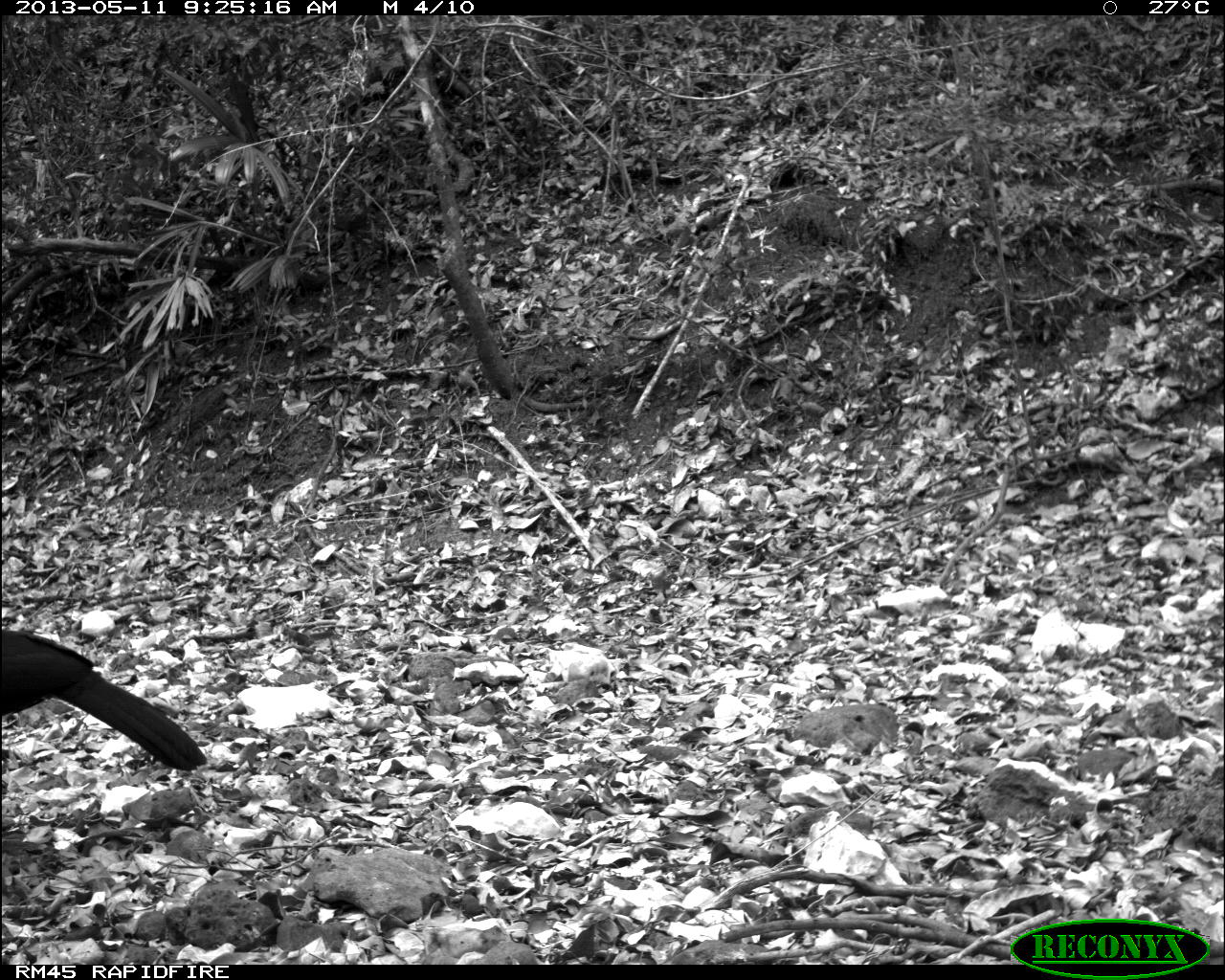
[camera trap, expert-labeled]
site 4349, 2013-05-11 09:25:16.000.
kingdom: Animalia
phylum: Chordata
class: Aves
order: Galliformes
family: Cracidae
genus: Crax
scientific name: Crax rubra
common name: great curassow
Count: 1.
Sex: male.